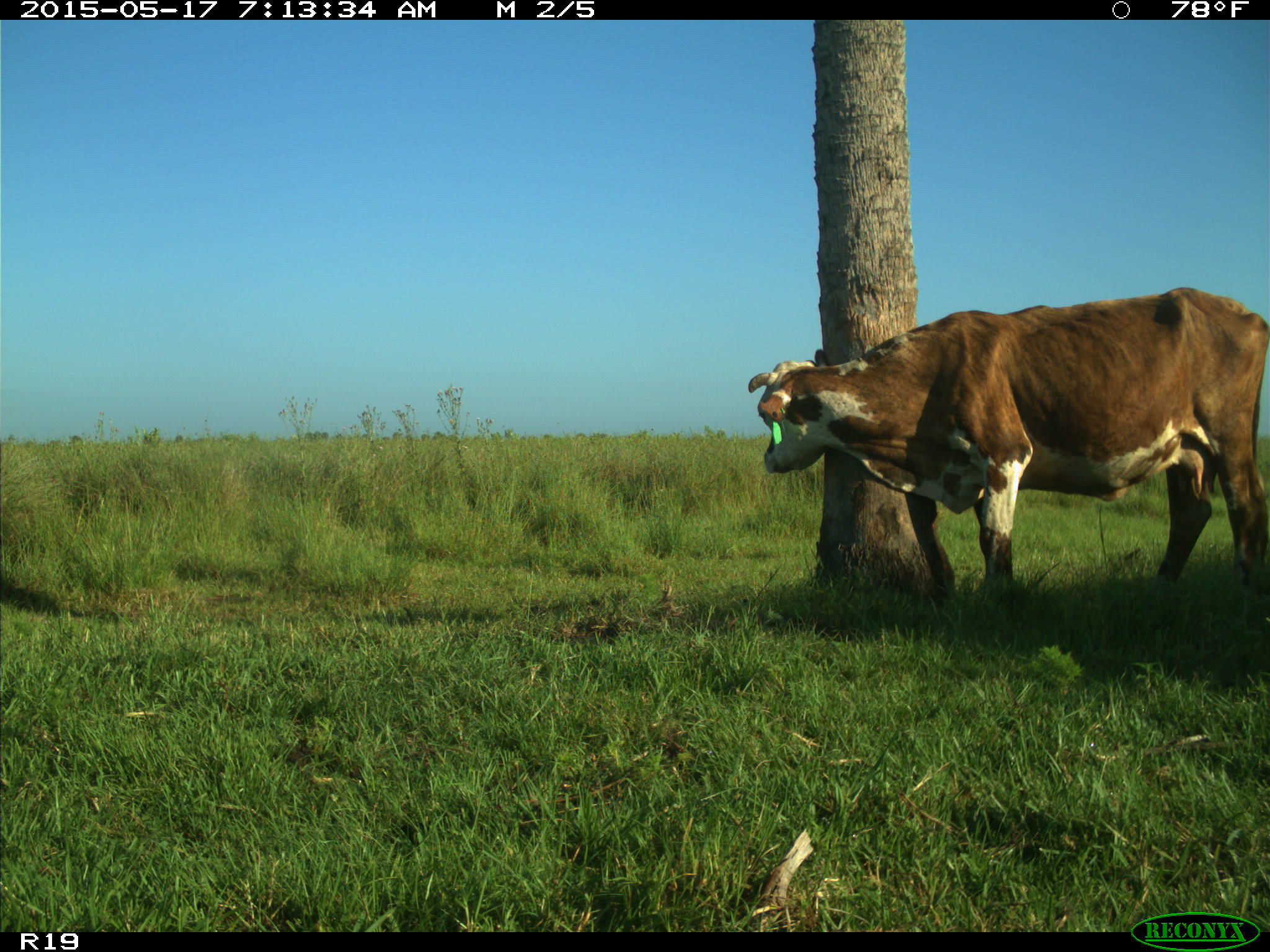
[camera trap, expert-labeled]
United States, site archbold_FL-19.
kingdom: Animalia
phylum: Chordata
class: Mammalia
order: Artiodactyla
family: Bovidae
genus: Bos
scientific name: Bos taurus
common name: domestic cow